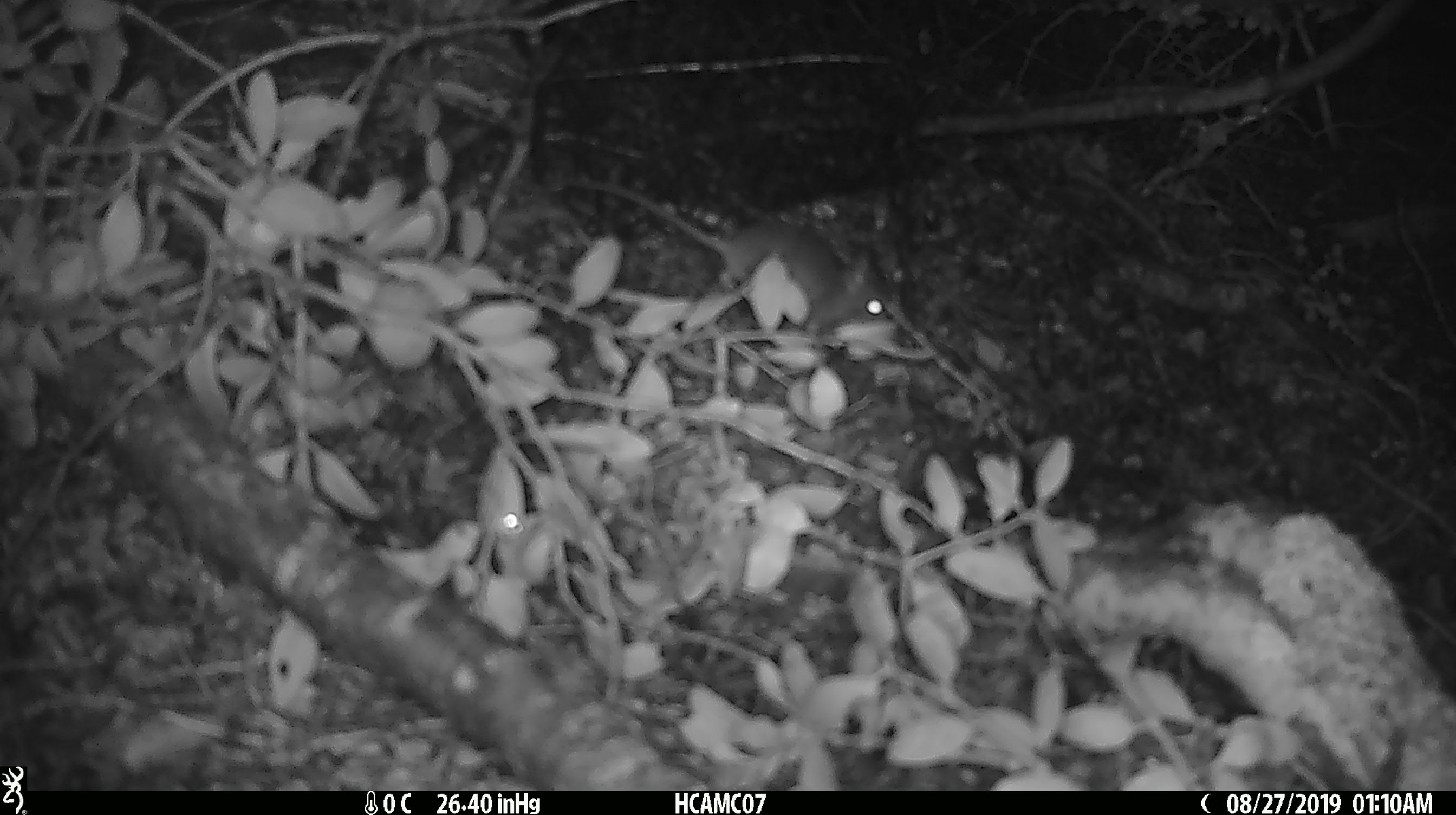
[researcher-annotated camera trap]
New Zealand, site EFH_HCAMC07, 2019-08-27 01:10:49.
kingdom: Animalia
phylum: Chordata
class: Mammalia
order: Rodentia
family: Muridae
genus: Mus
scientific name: Mus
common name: mouse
Mouse (Mus).